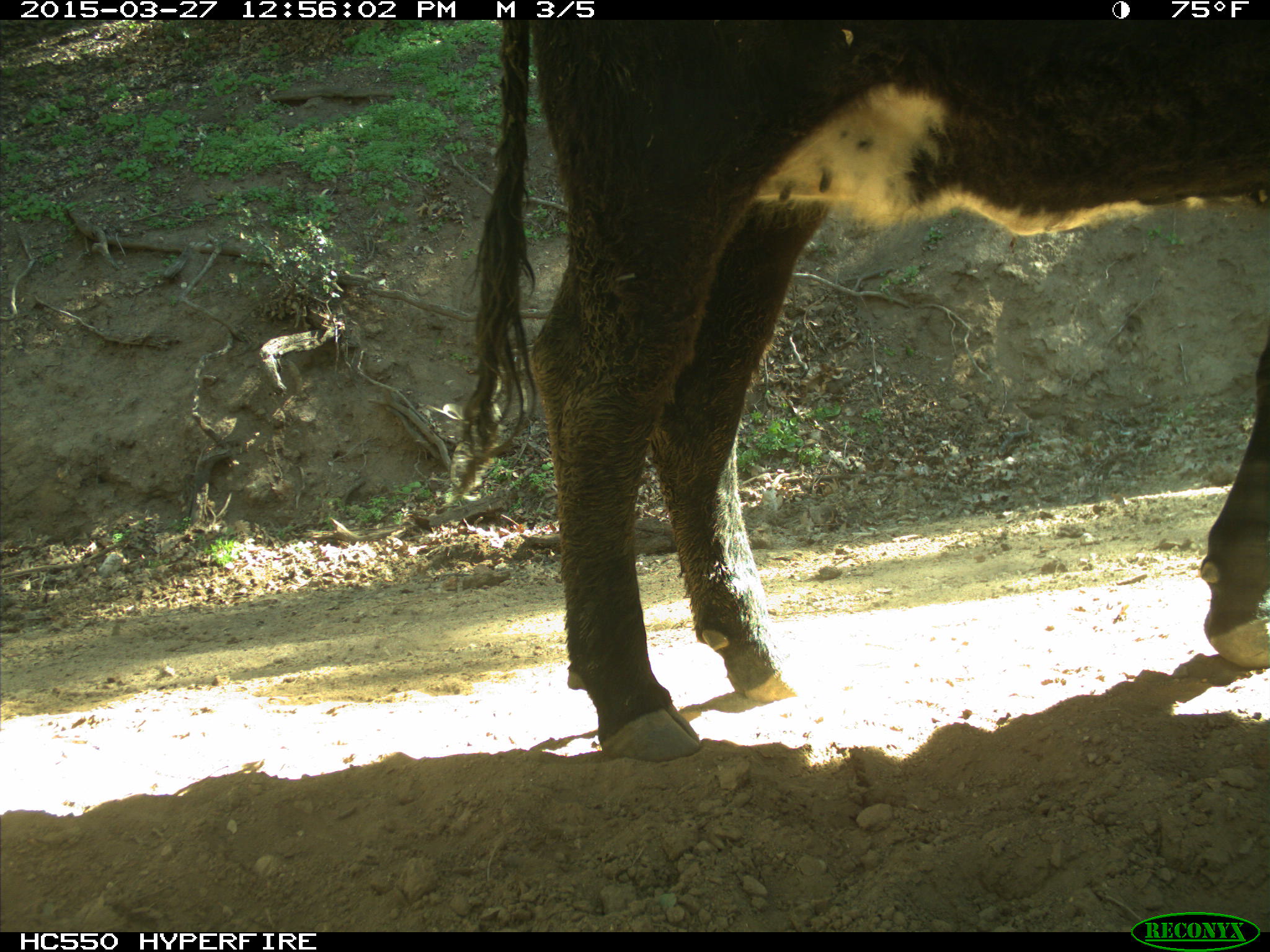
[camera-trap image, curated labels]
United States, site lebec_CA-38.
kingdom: Animalia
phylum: Chordata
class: Mammalia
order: Artiodactyla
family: Bovidae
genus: Bos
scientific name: Bos taurus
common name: domestic cow